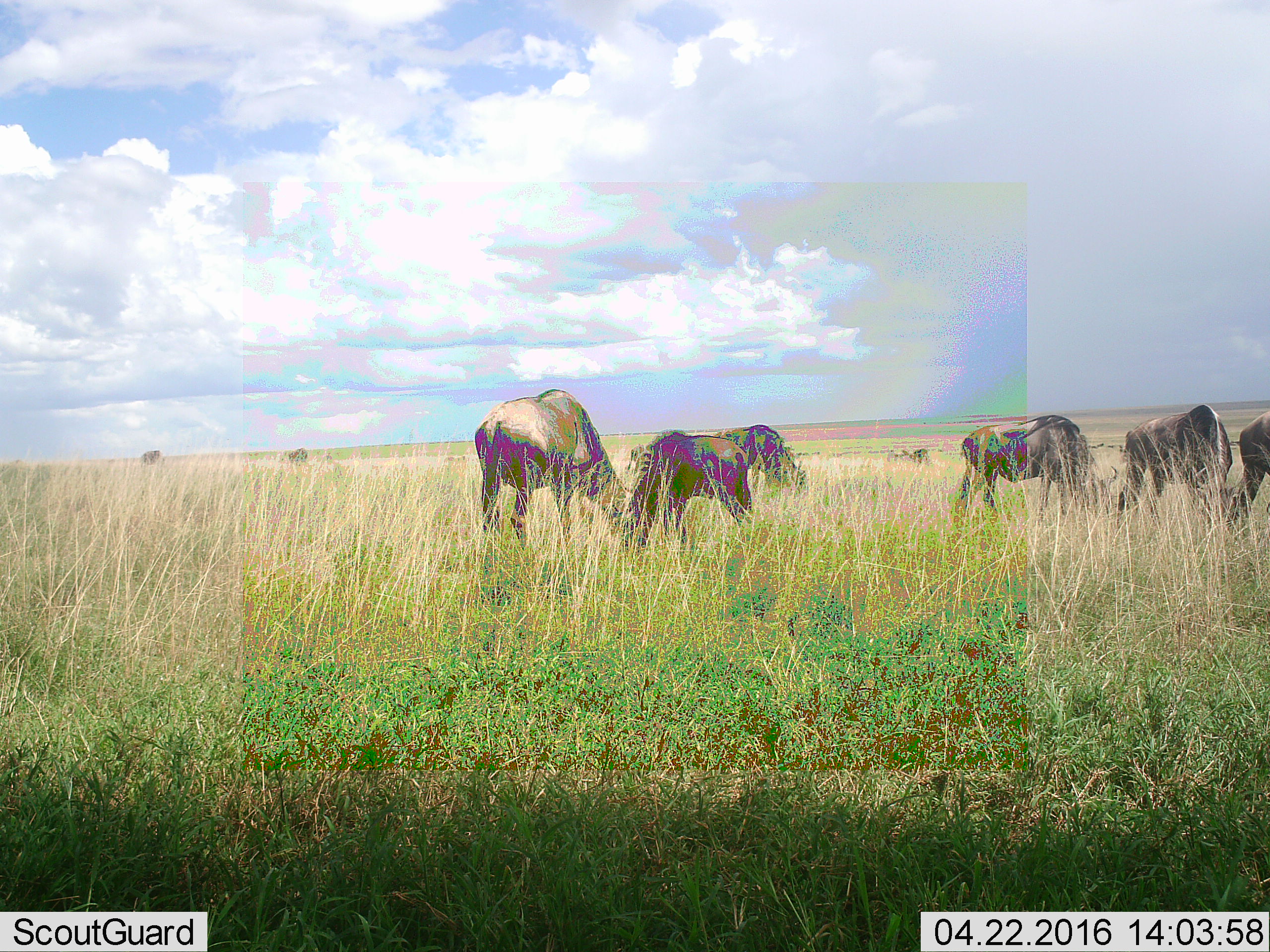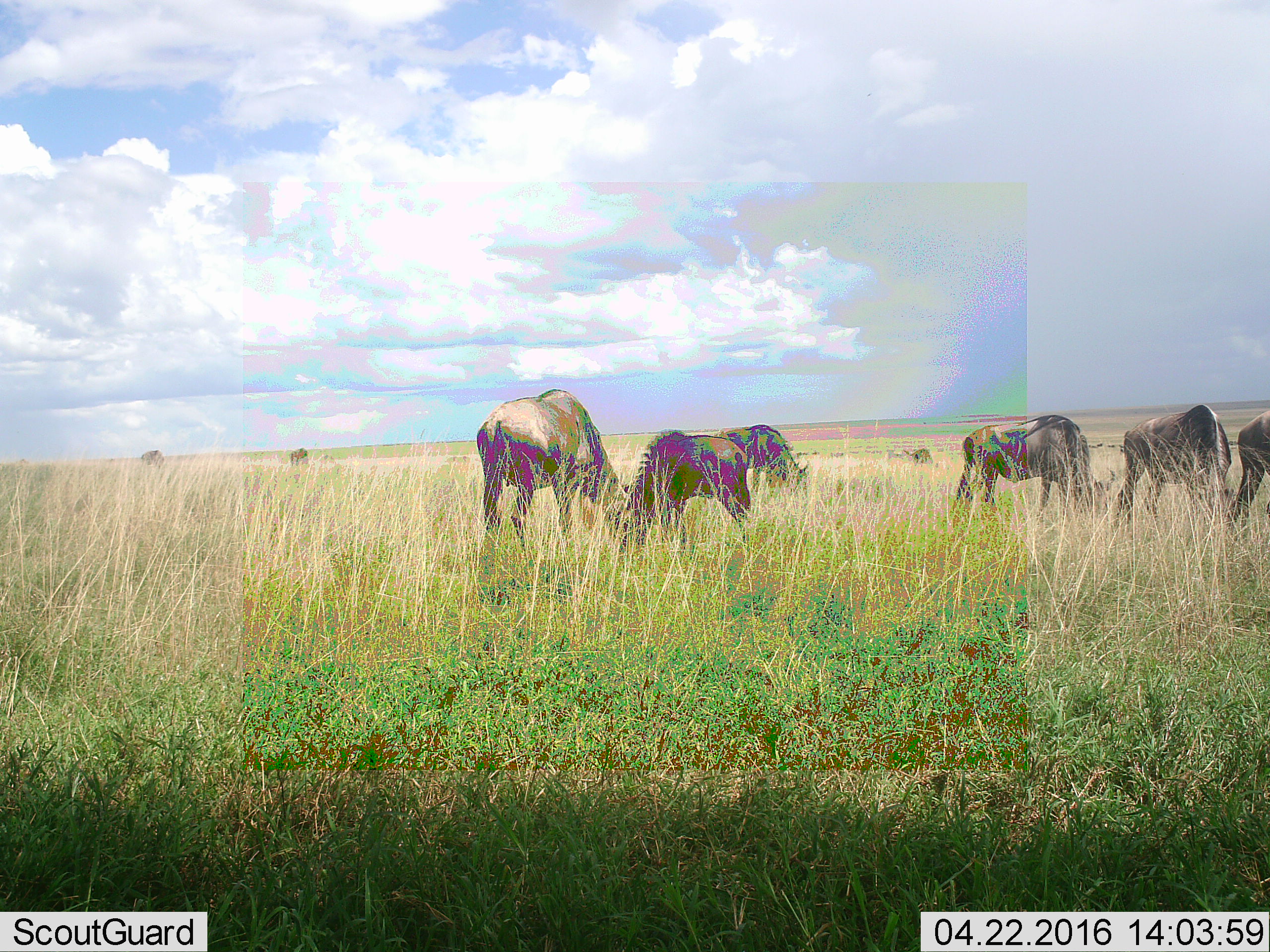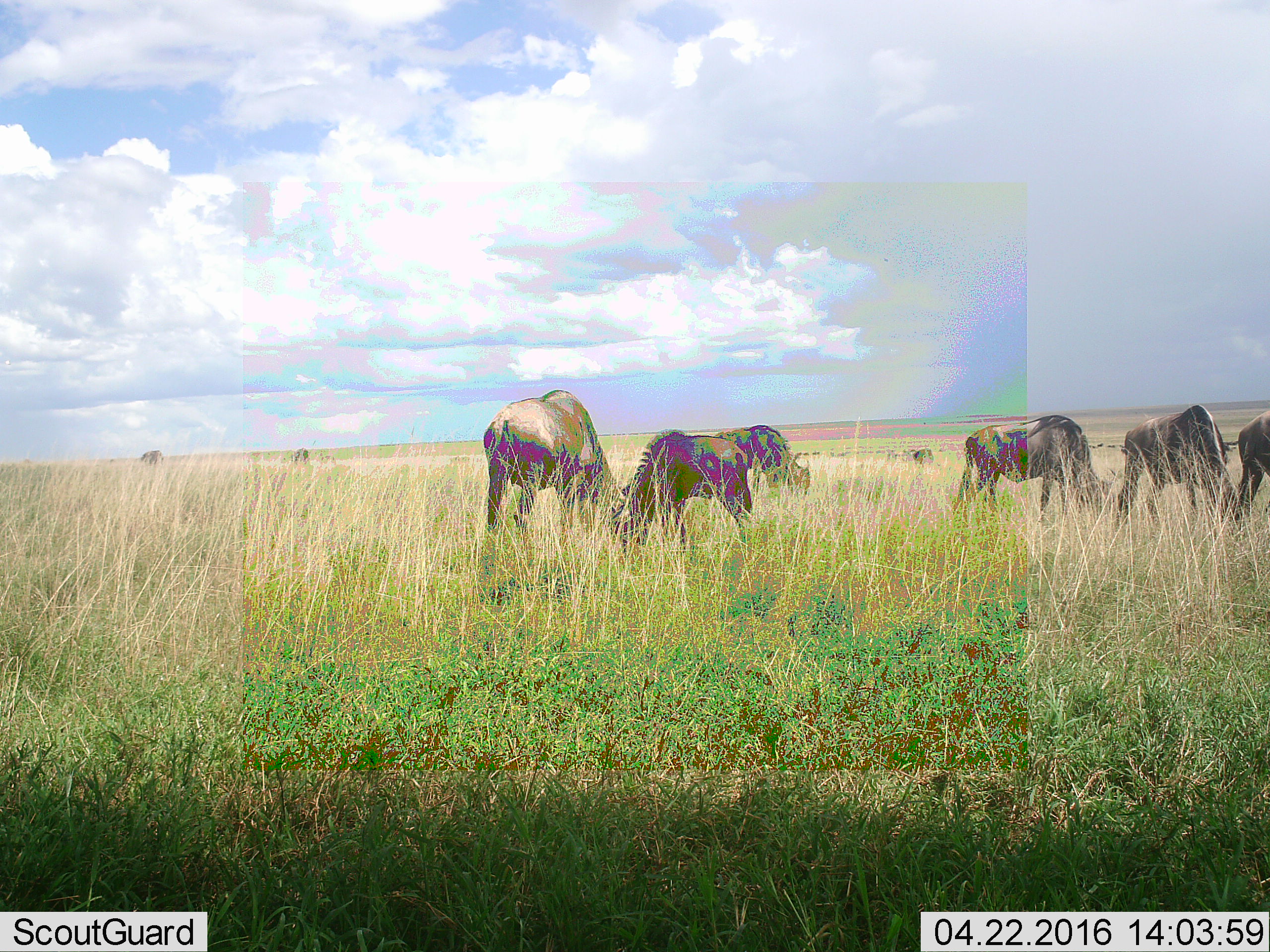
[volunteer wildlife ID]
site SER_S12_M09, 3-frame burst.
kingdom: Animalia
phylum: Chordata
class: Mammalia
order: Artiodactyla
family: Bovidae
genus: Connochaetes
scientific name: Connochaetes taurinus taurinus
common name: blue wildebeest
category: wildebeestblue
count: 9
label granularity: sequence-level